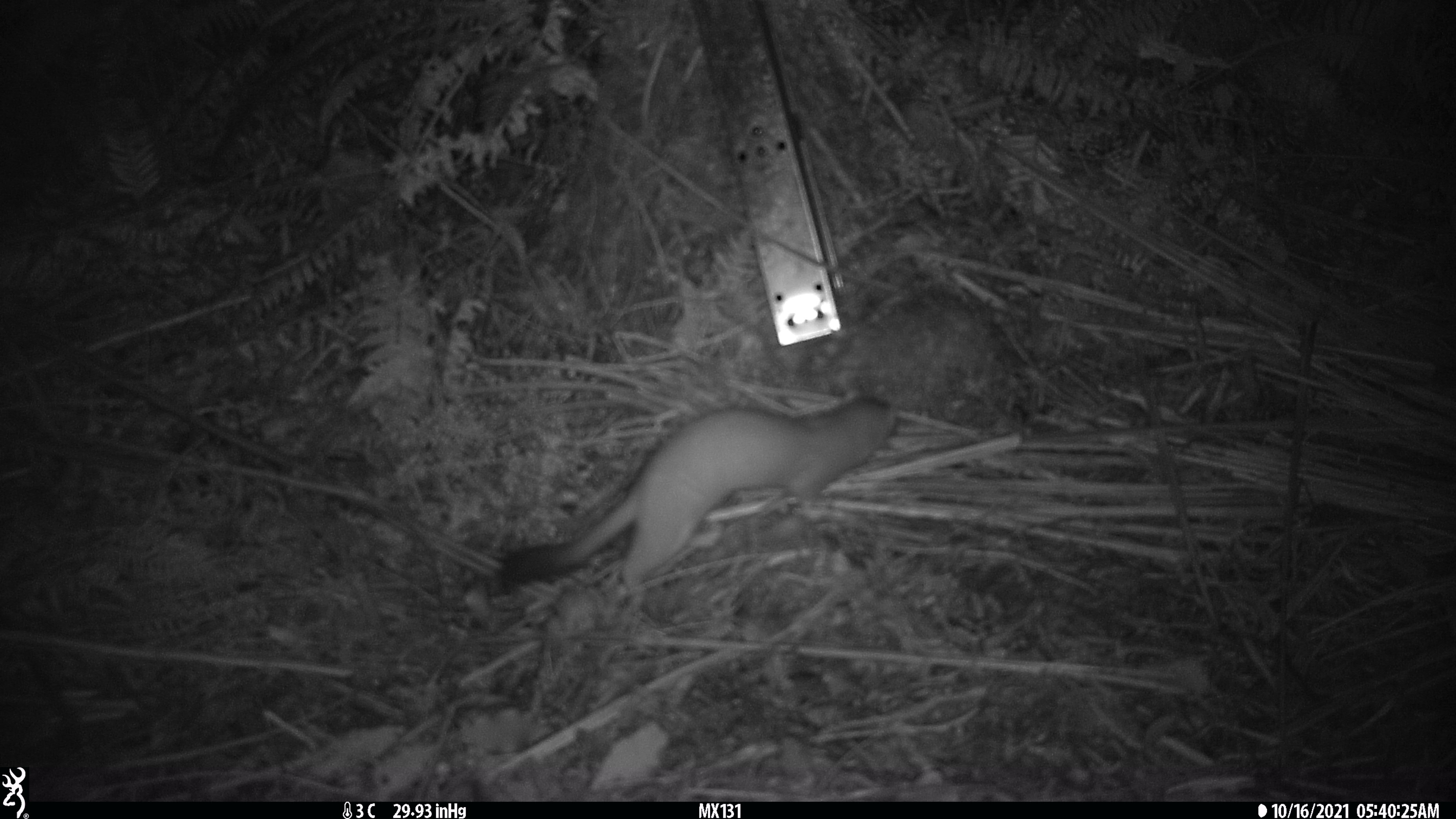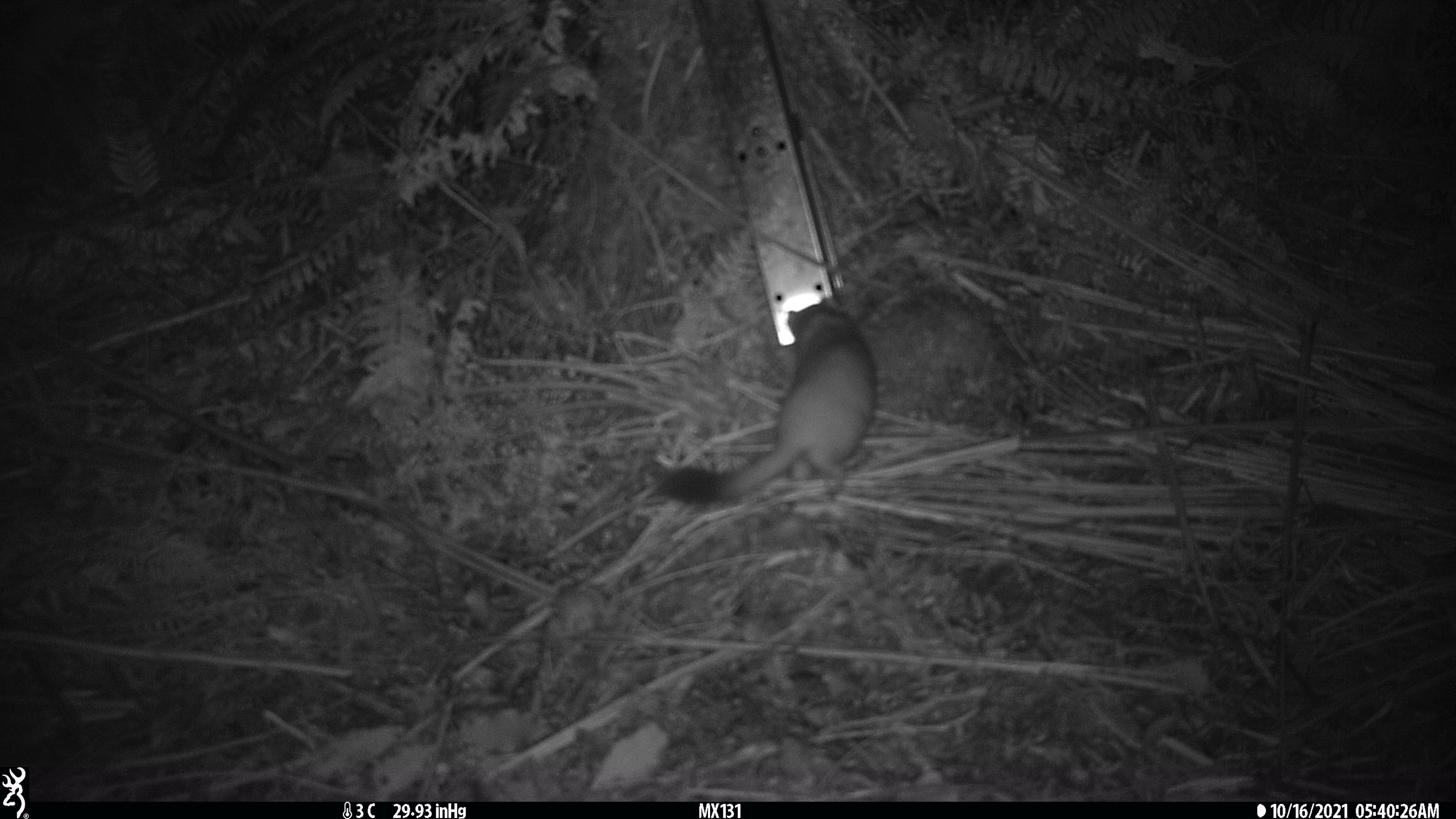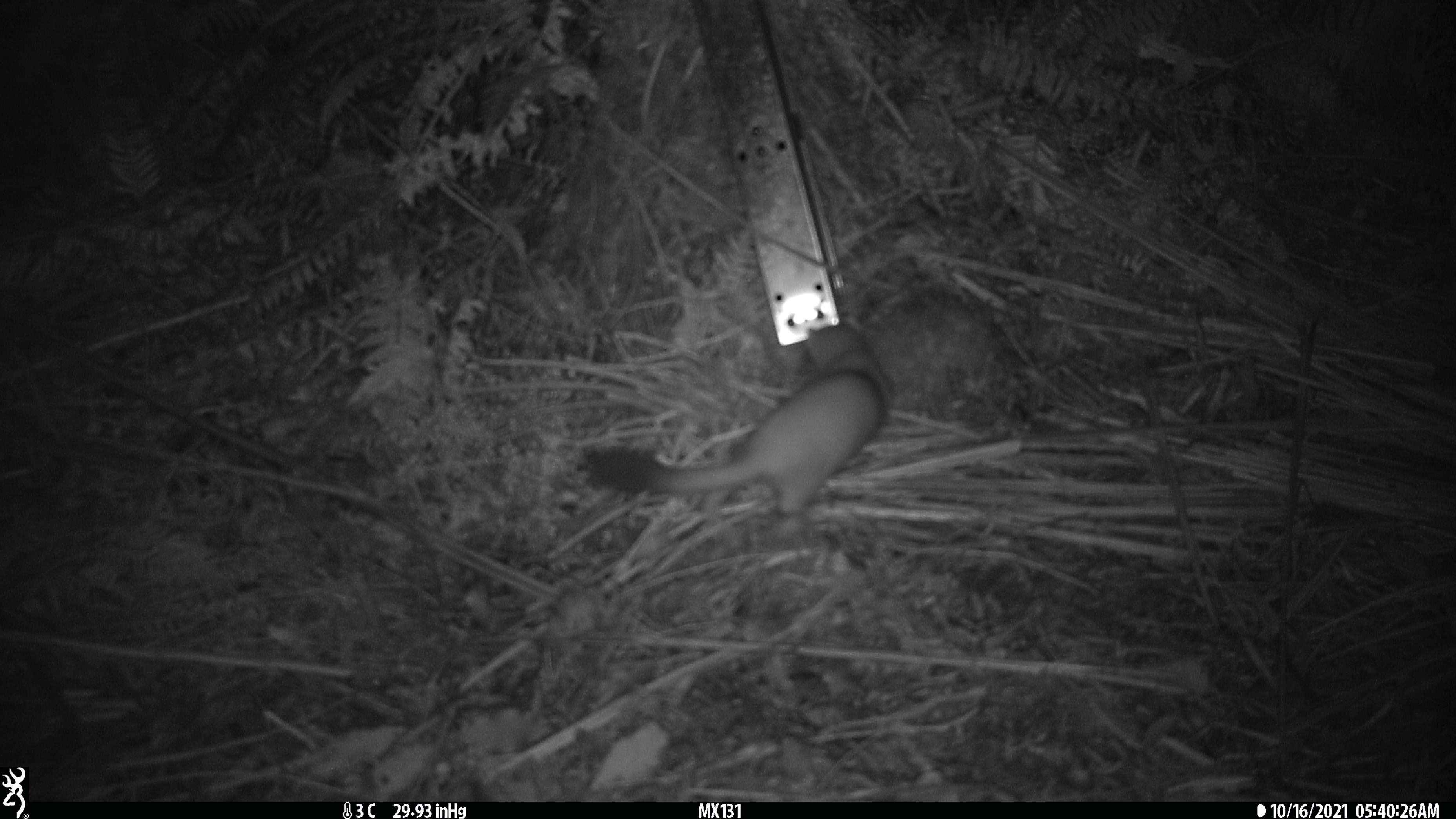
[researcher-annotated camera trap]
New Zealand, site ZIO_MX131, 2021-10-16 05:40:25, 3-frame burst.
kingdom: Animalia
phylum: Chordata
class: Mammalia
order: Carnivora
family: Mustelidae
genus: Mustela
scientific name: Mustela erminea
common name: stoat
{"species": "stoat (Mustela erminea)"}